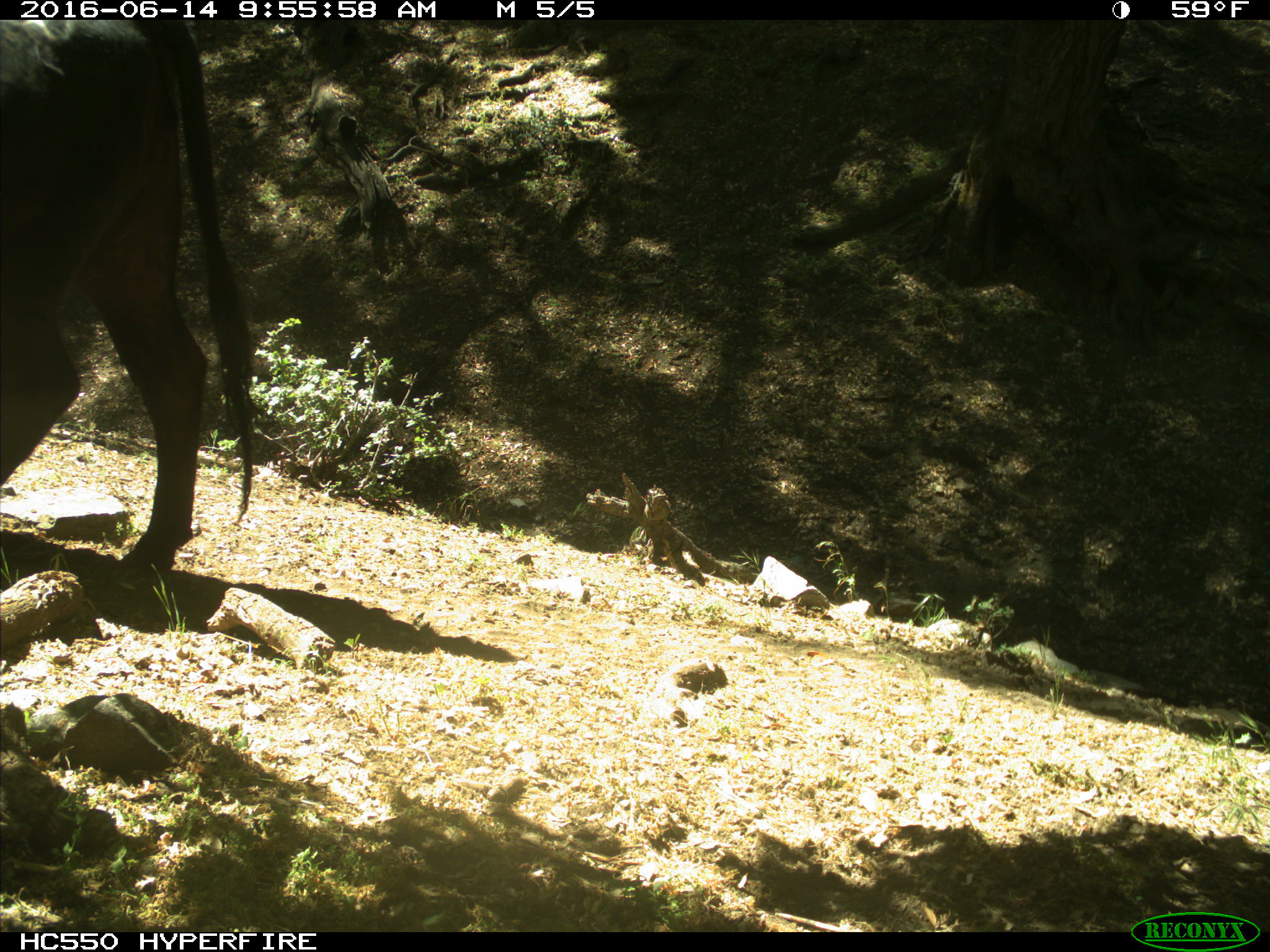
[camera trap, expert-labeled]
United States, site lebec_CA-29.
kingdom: Animalia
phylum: Chordata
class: Mammalia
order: Artiodactyla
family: Bovidae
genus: Bos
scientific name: Bos taurus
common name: domestic cow